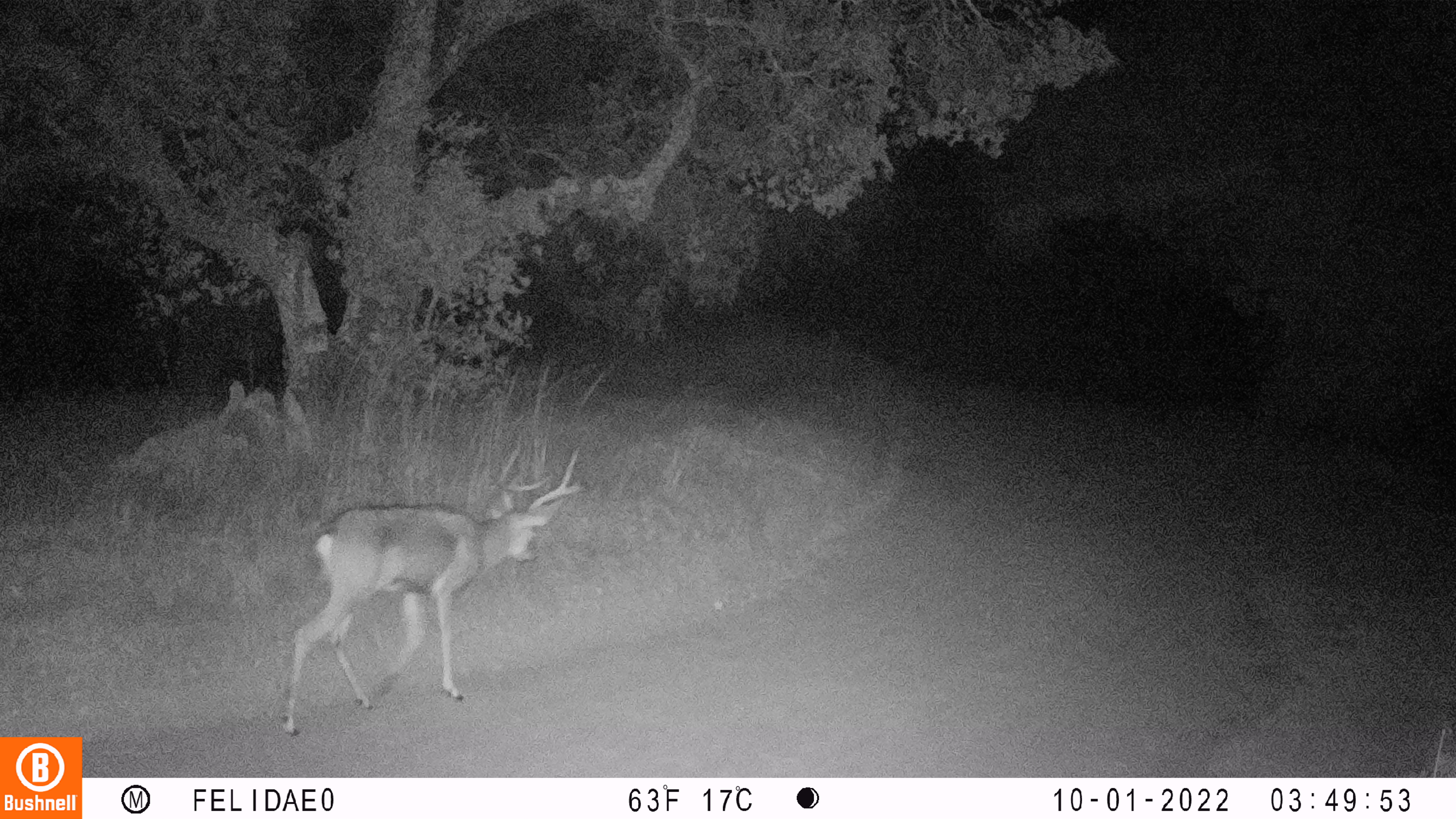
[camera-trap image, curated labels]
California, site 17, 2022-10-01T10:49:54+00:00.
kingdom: Animalia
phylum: Chordata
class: Mammalia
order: Artiodactyla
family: Cervidae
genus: Odocoileus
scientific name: Odocoileus hemionus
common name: mule deer